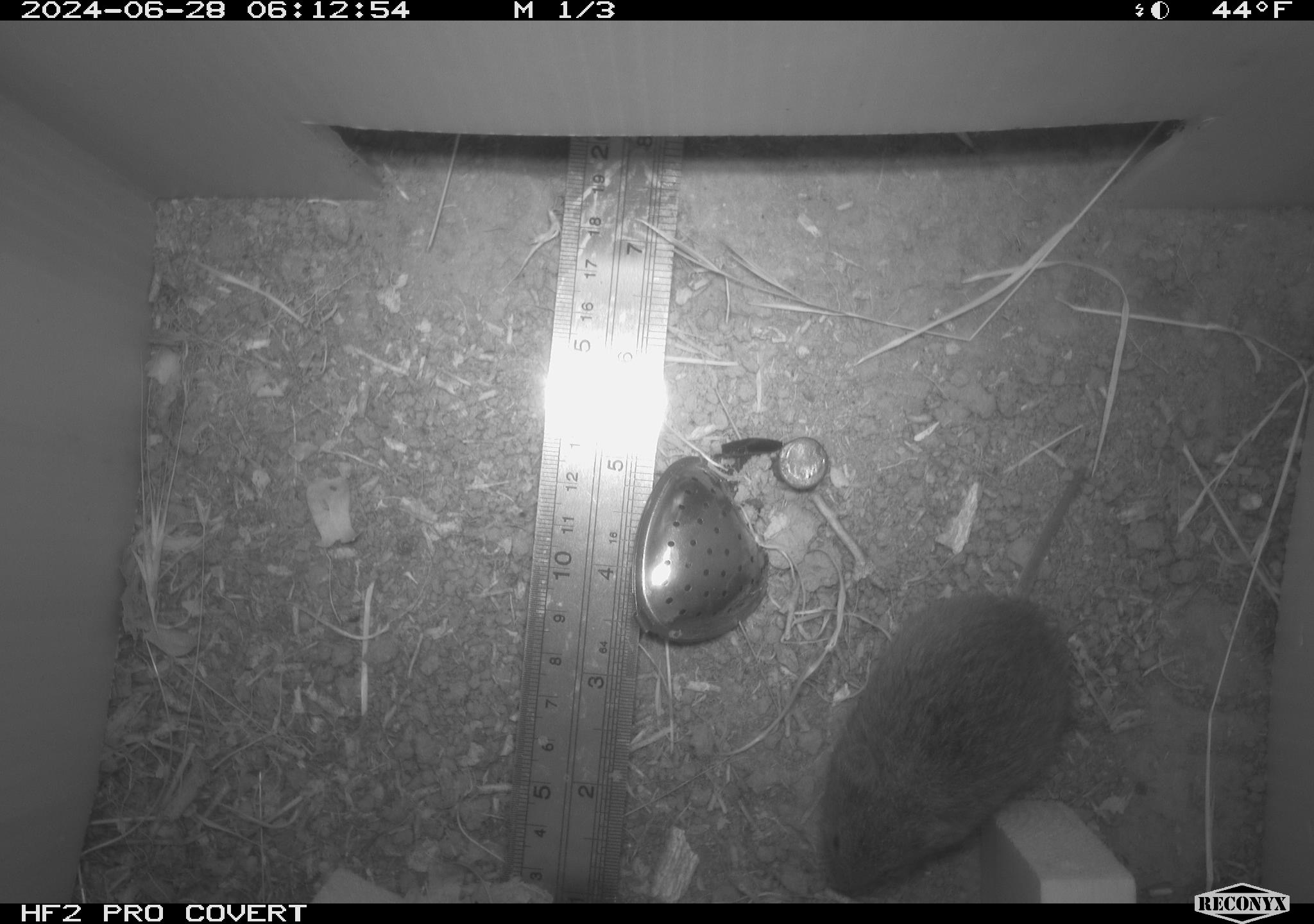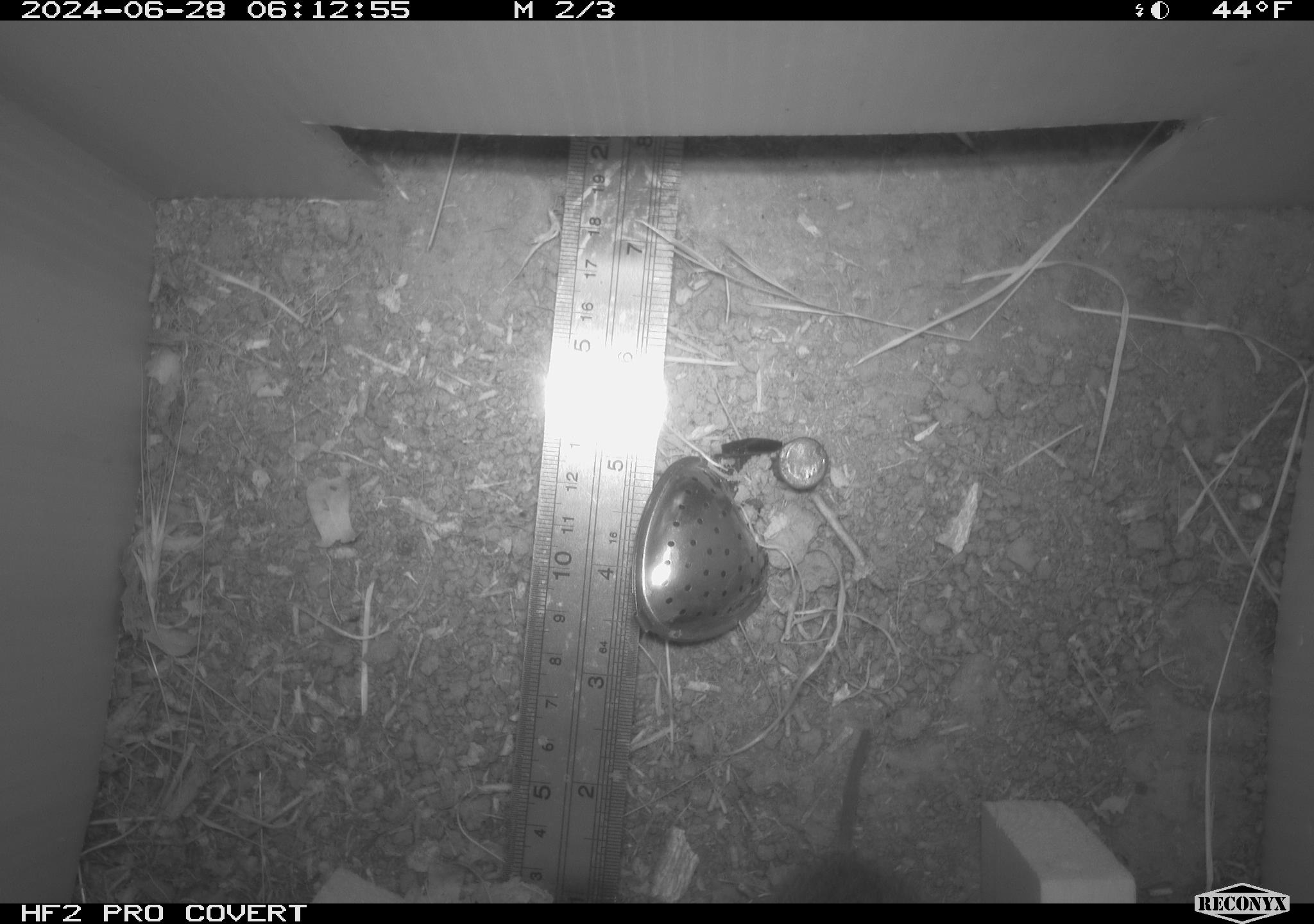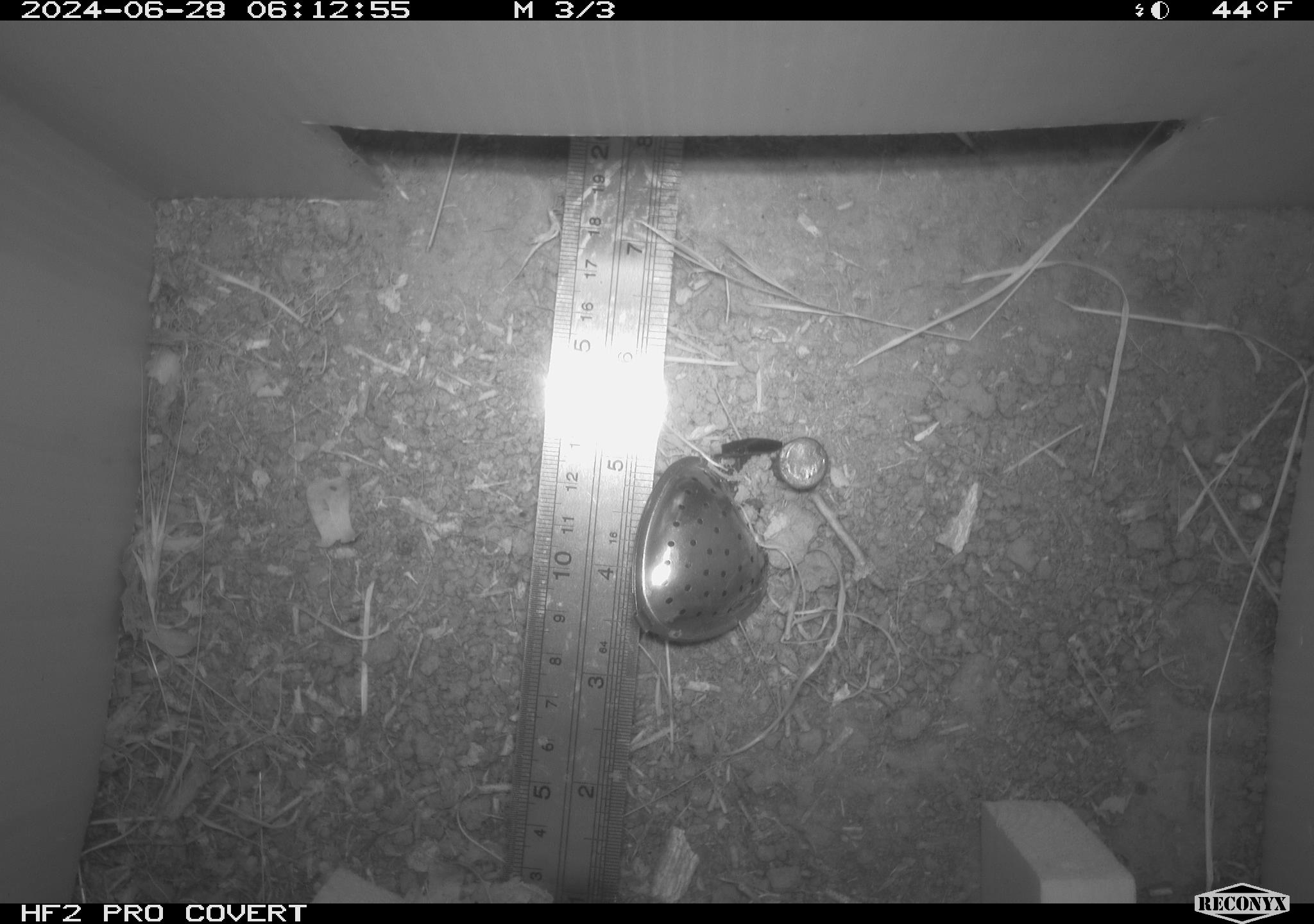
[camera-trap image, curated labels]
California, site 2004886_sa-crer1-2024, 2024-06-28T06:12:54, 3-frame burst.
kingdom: Animalia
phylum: Chordata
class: Mammalia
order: Rodentia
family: Cricetidae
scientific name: Arvicolinae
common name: voles, lemmings, and muskrats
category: arvicolinae subfamily